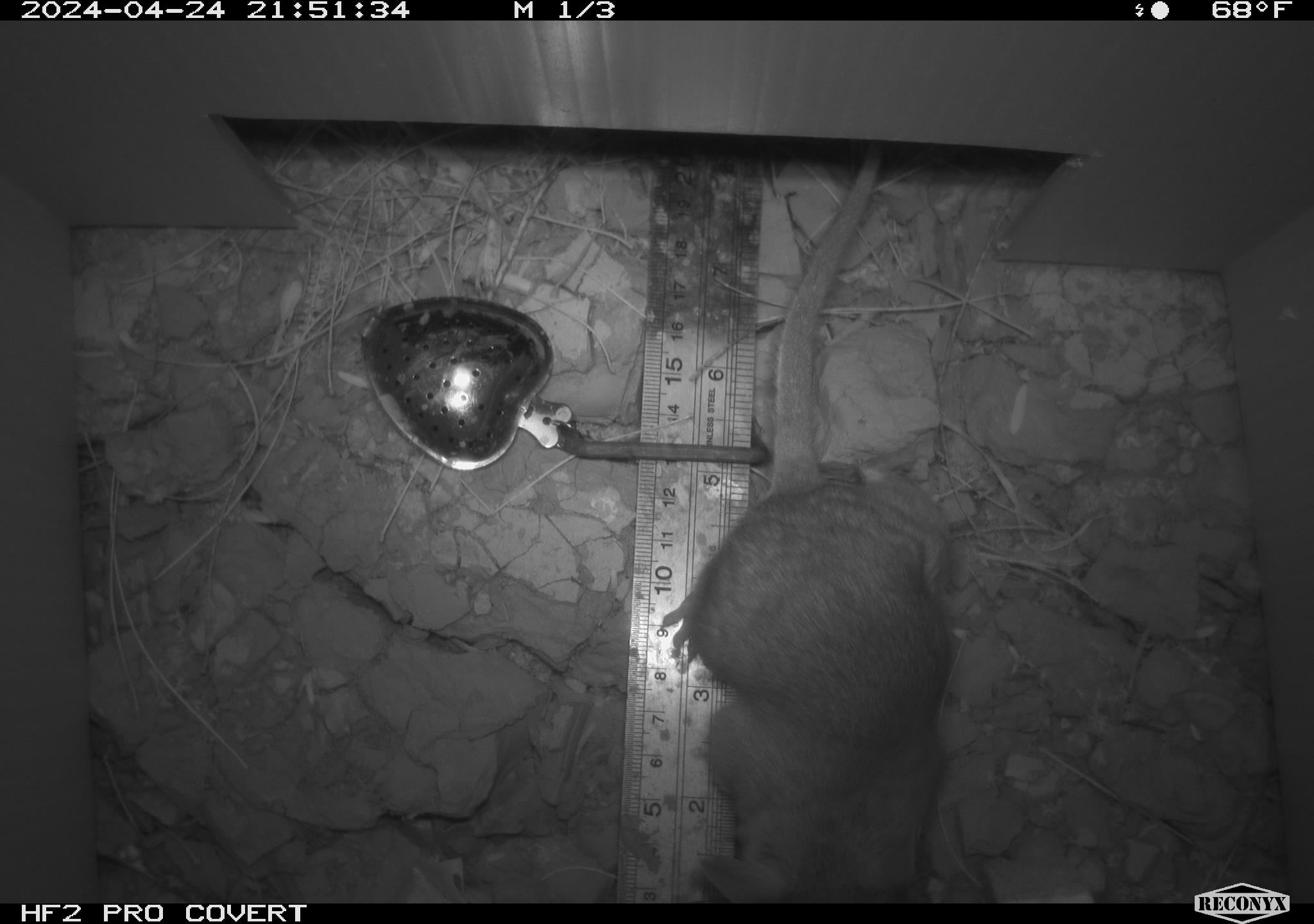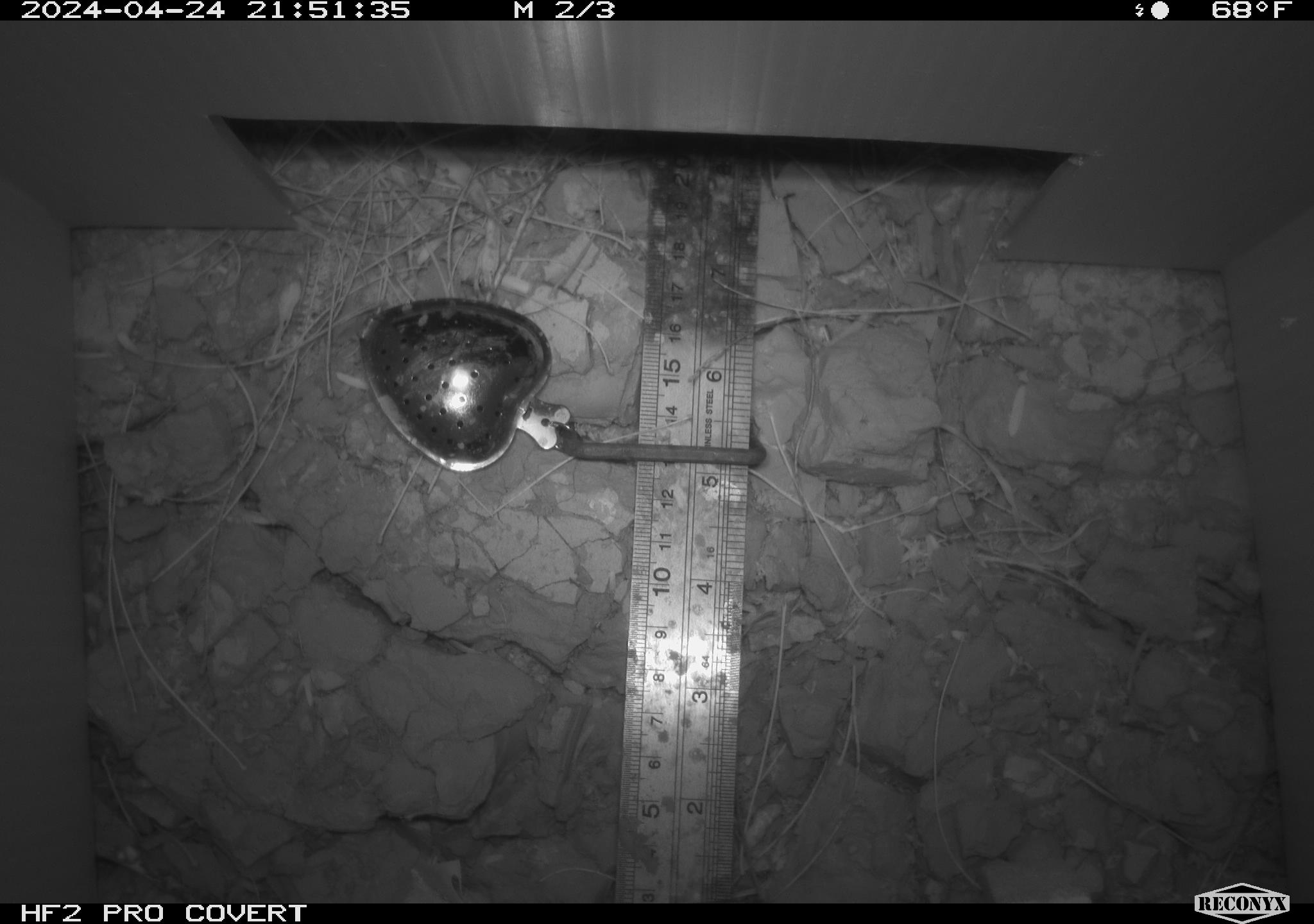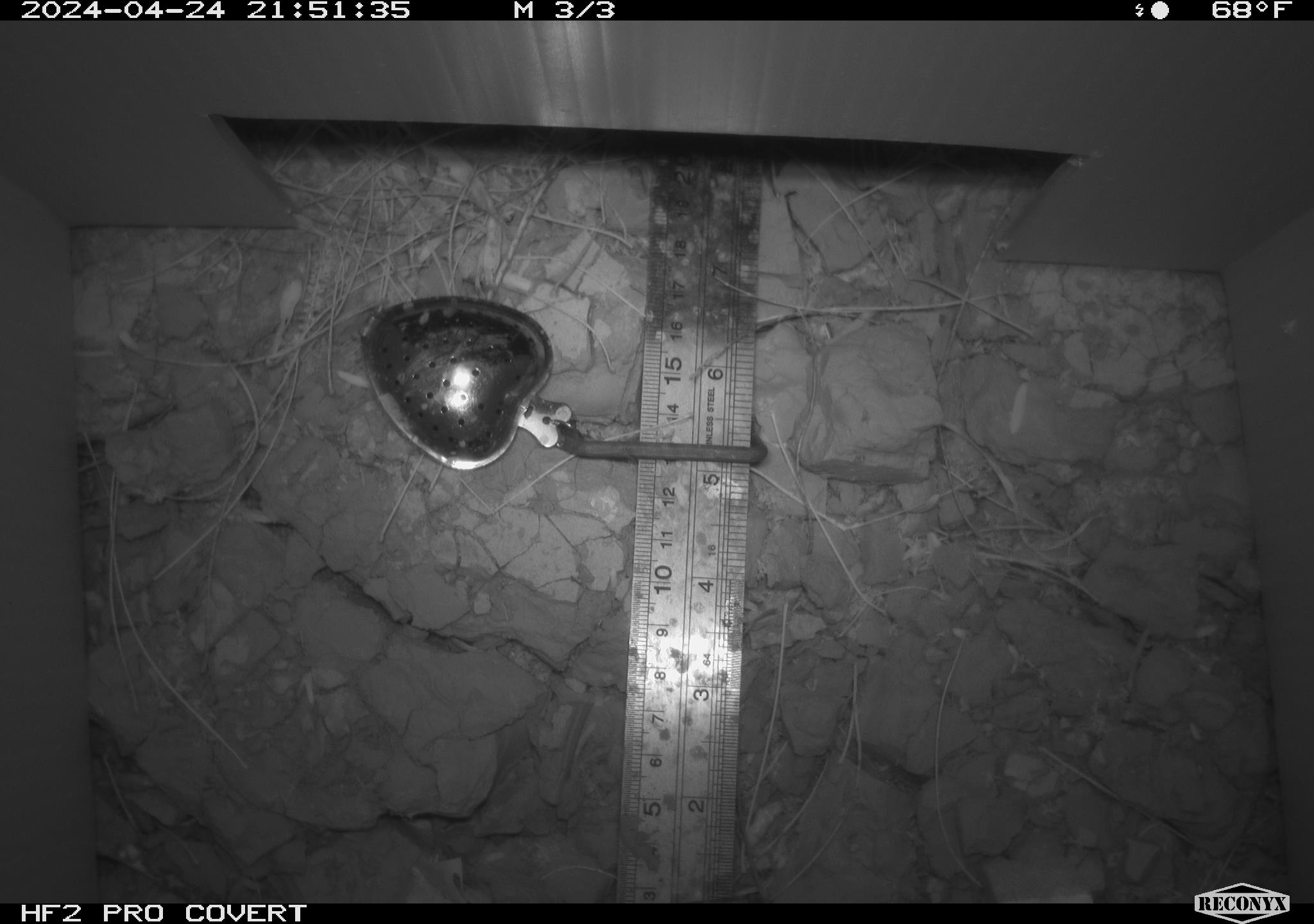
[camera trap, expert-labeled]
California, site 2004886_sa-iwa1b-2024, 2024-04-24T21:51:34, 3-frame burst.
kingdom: Animalia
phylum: Chordata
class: Mammalia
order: Rodentia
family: Cricetidae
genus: Neotoma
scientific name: Neotoma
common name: pack rat or woodrat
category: neotoma species